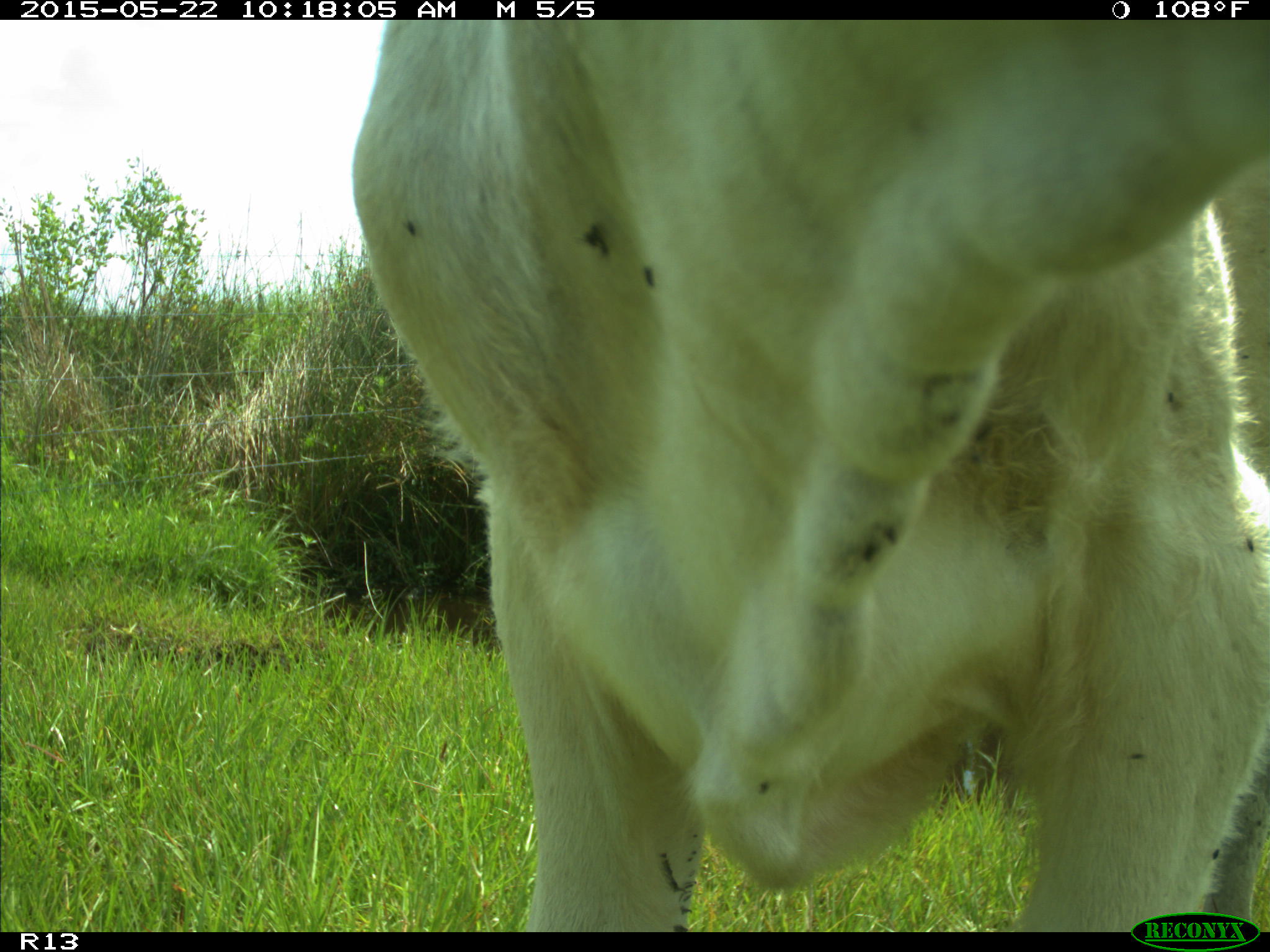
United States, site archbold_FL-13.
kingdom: Animalia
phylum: Chordata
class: Mammalia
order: Artiodactyla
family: Bovidae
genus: Bos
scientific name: Bos taurus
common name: domestic cow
Bos taurus (domestic cow).